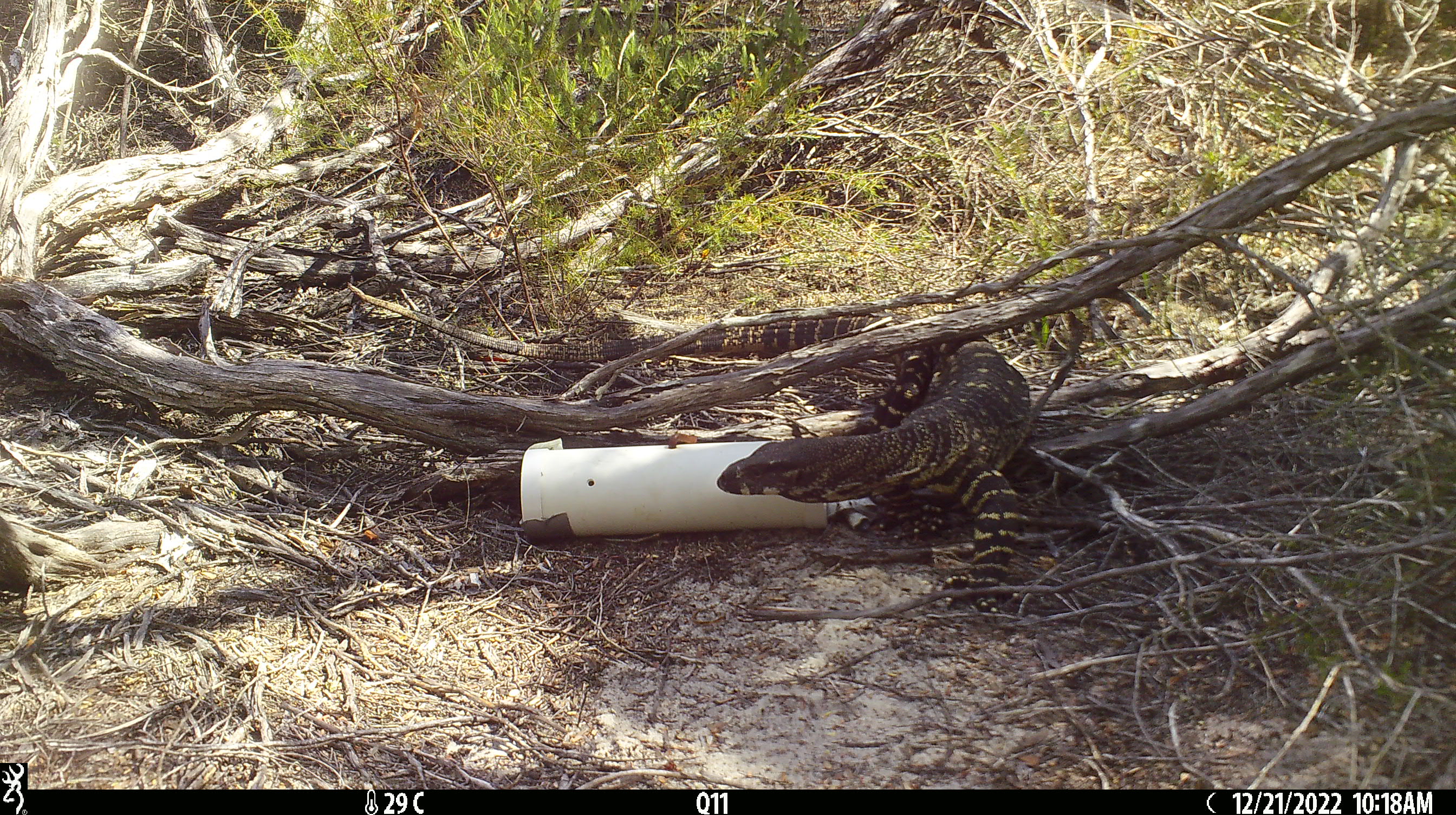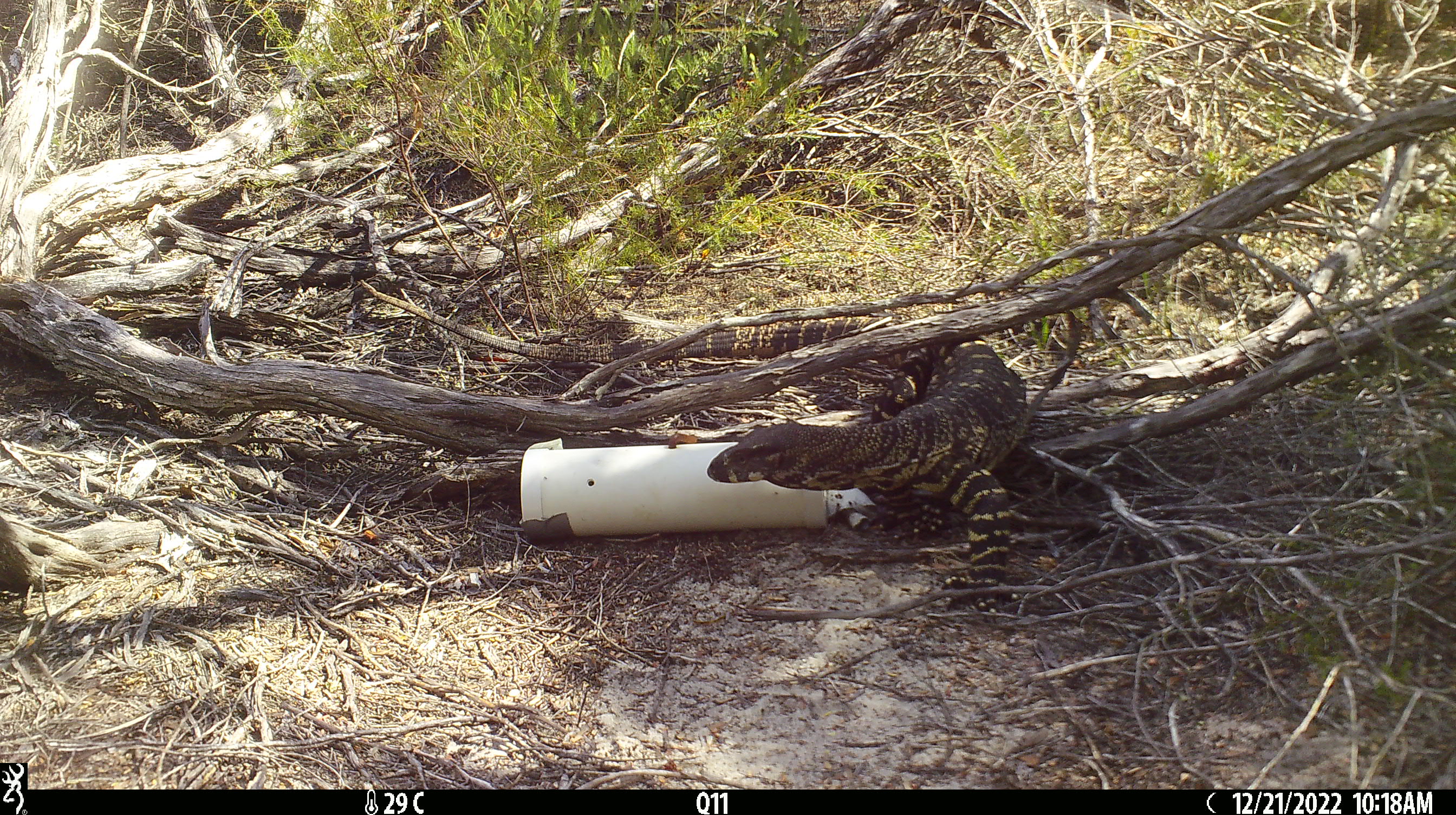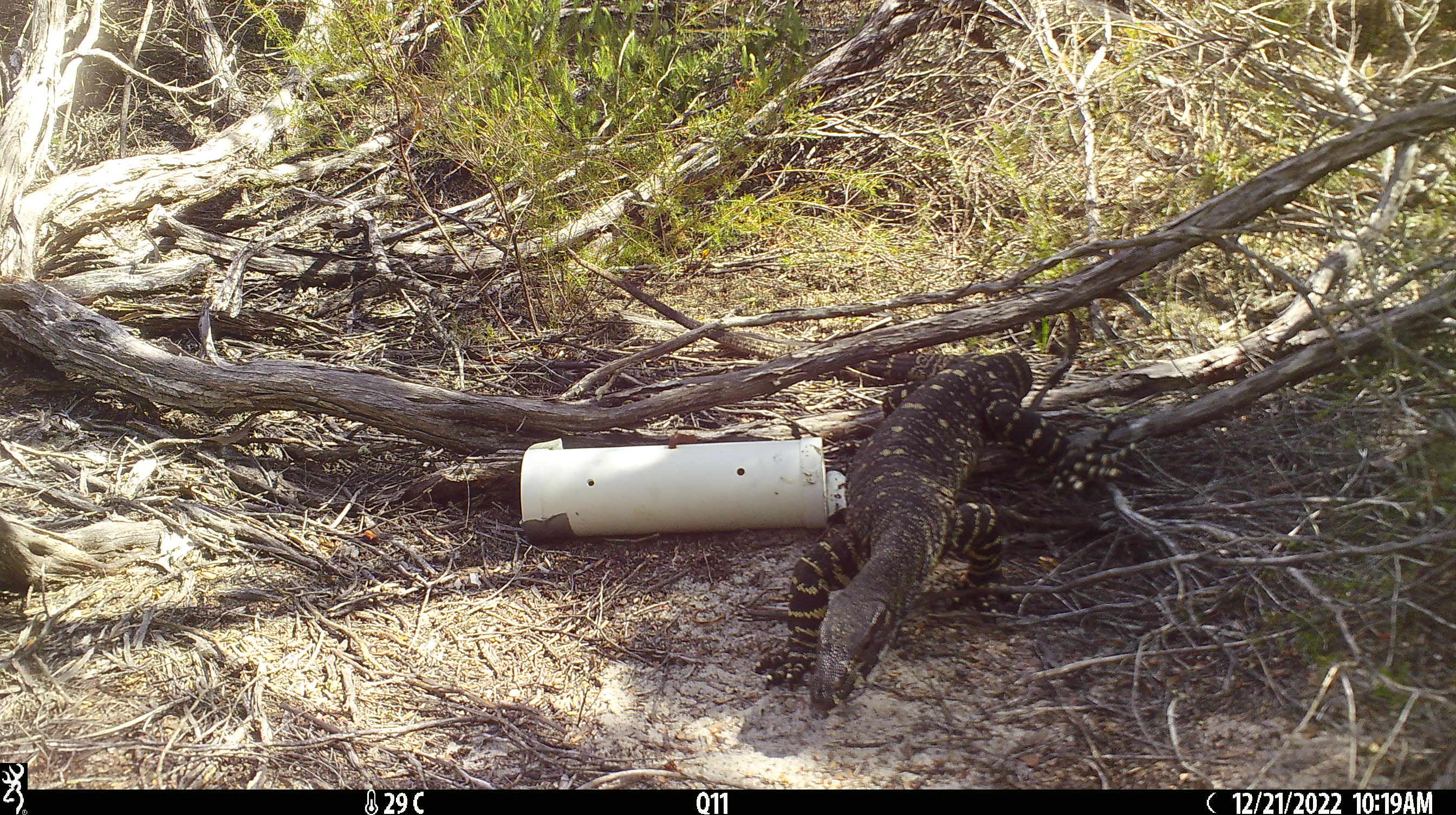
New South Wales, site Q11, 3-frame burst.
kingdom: Animalia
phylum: Chordata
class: Reptilia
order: Squamata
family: Varanidae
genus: Varanus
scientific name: Varanus varius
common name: lace monitor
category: goanna